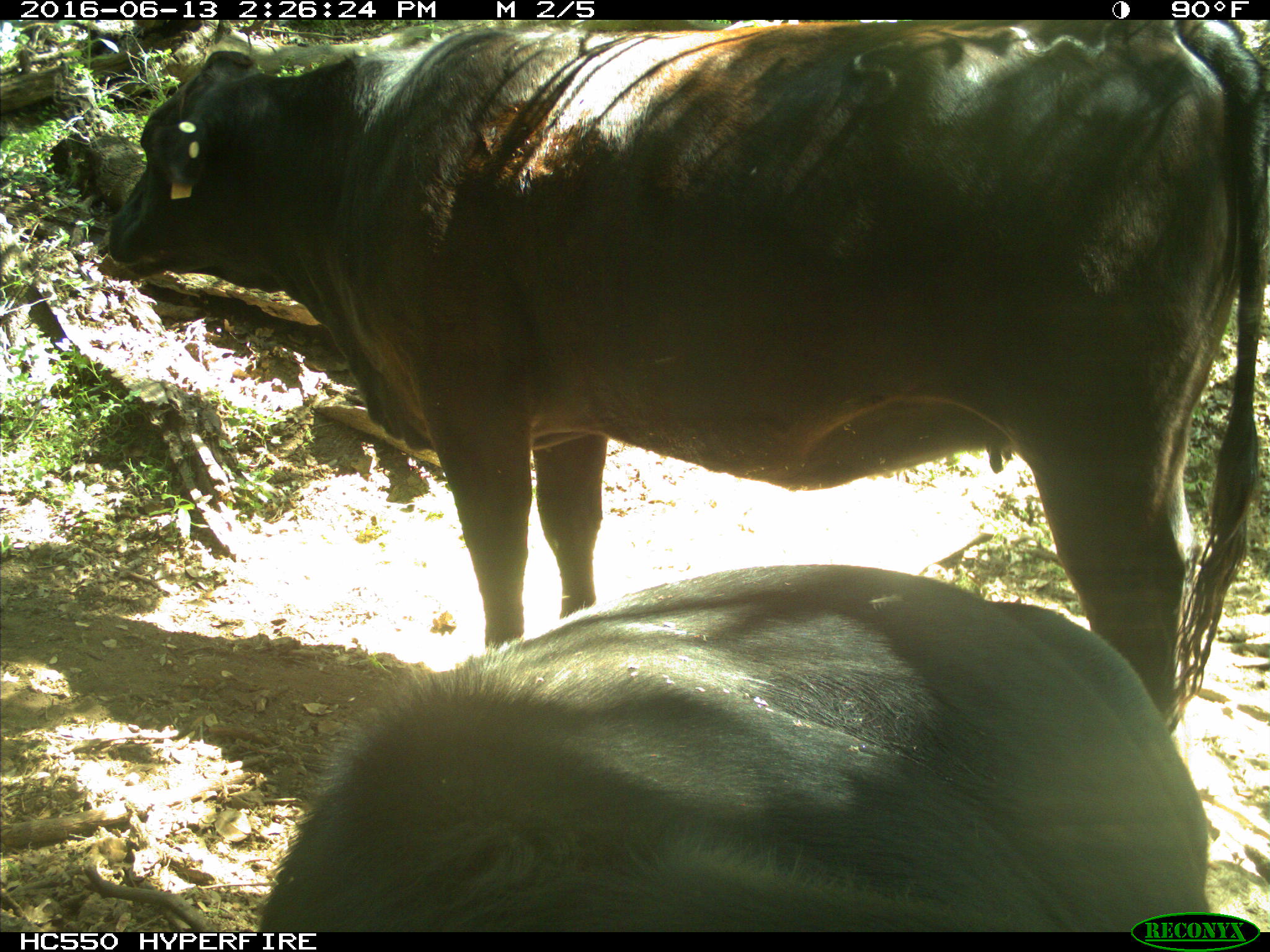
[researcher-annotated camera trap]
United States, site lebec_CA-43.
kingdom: Animalia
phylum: Chordata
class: Mammalia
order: Artiodactyla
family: Bovidae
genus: Bos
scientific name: Bos taurus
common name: domestic cow